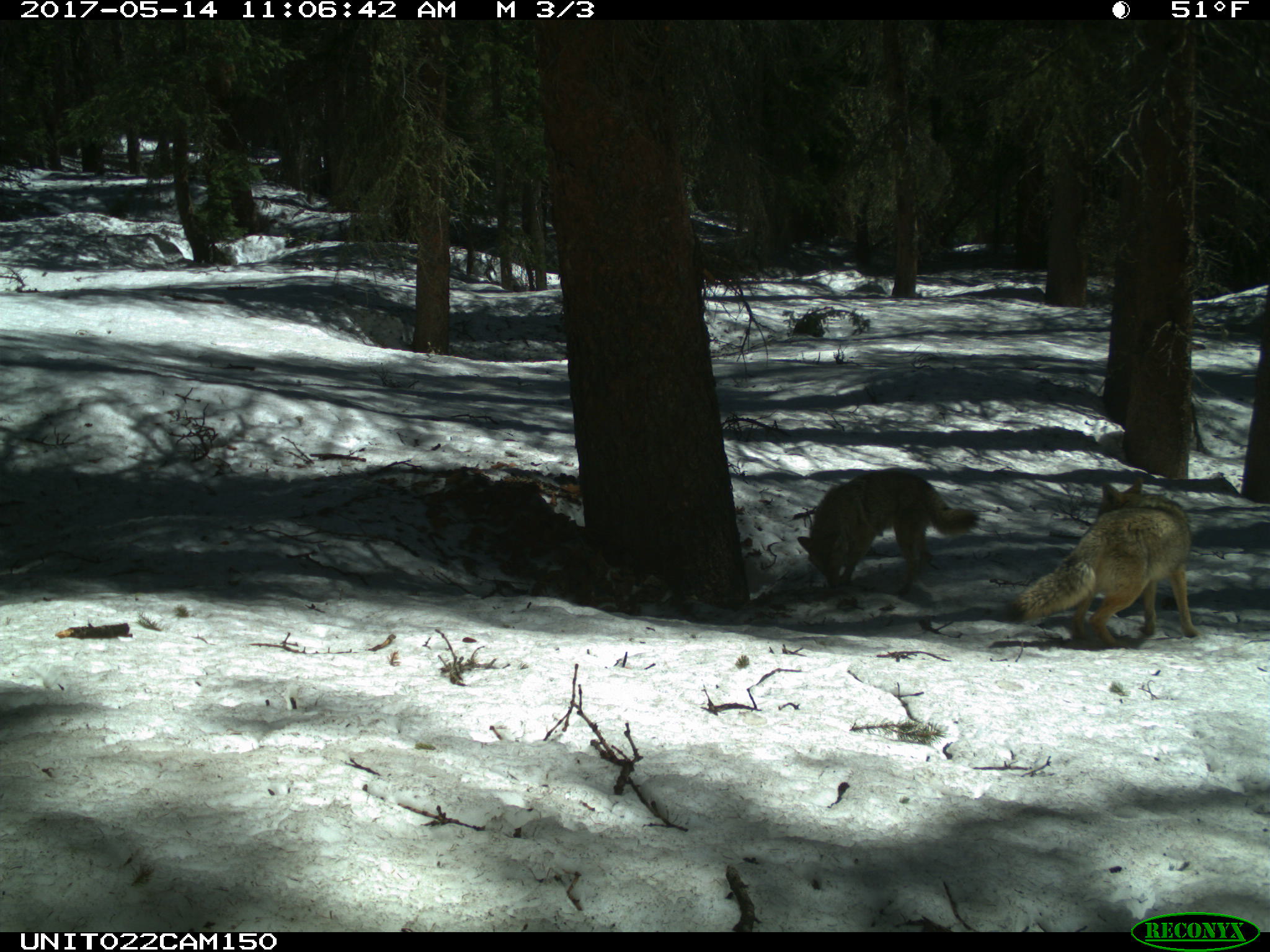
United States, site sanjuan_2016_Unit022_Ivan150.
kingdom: Animalia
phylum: Chordata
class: Mammalia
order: Carnivora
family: Canidae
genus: Canis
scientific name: Canis latrans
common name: coyote